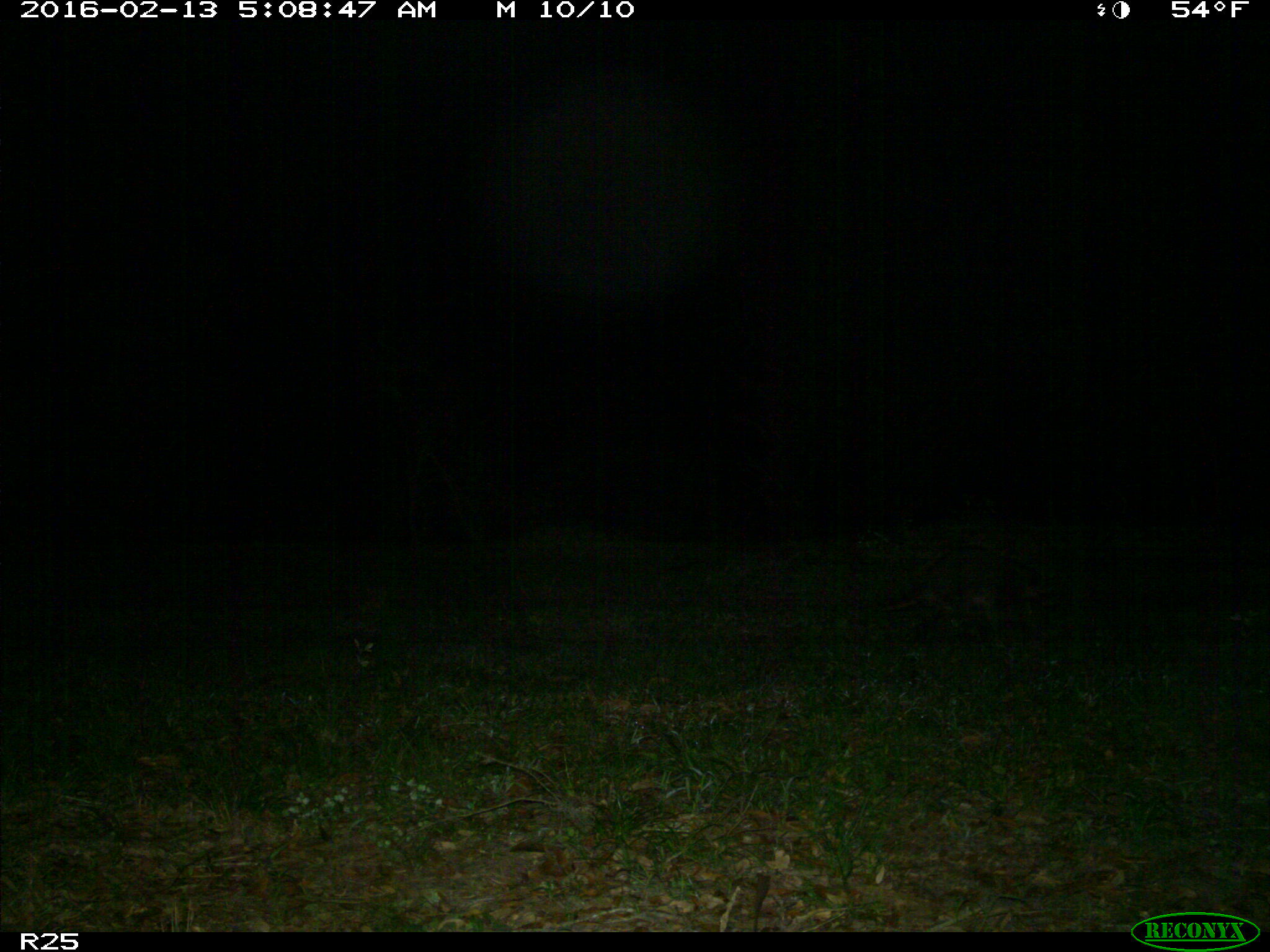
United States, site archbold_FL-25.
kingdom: Animalia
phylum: Chordata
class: Mammalia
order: Carnivora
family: Procyonidae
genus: Procyon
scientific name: Procyon lotor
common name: common raccoon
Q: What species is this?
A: Procyon lotor (common raccoon).